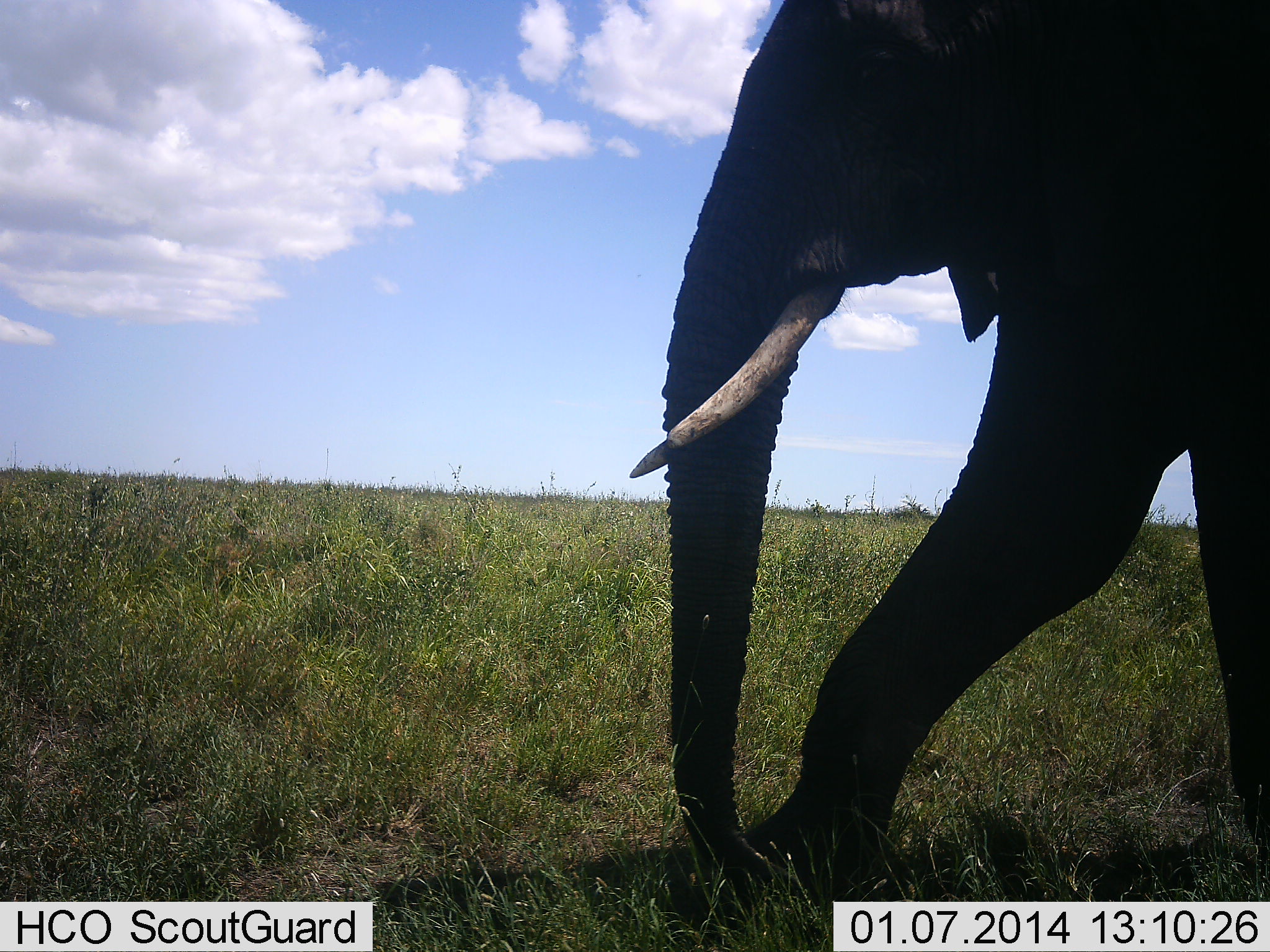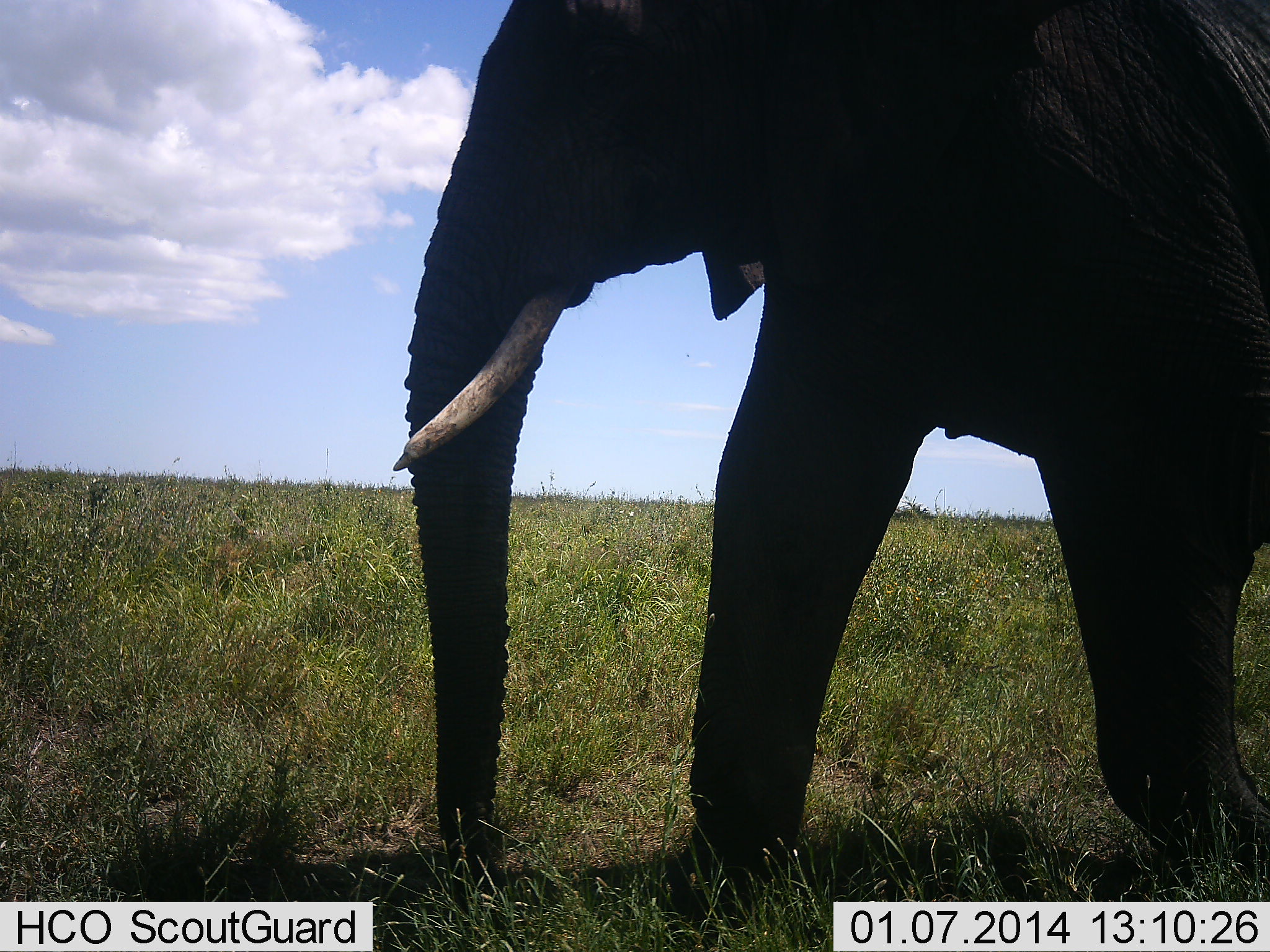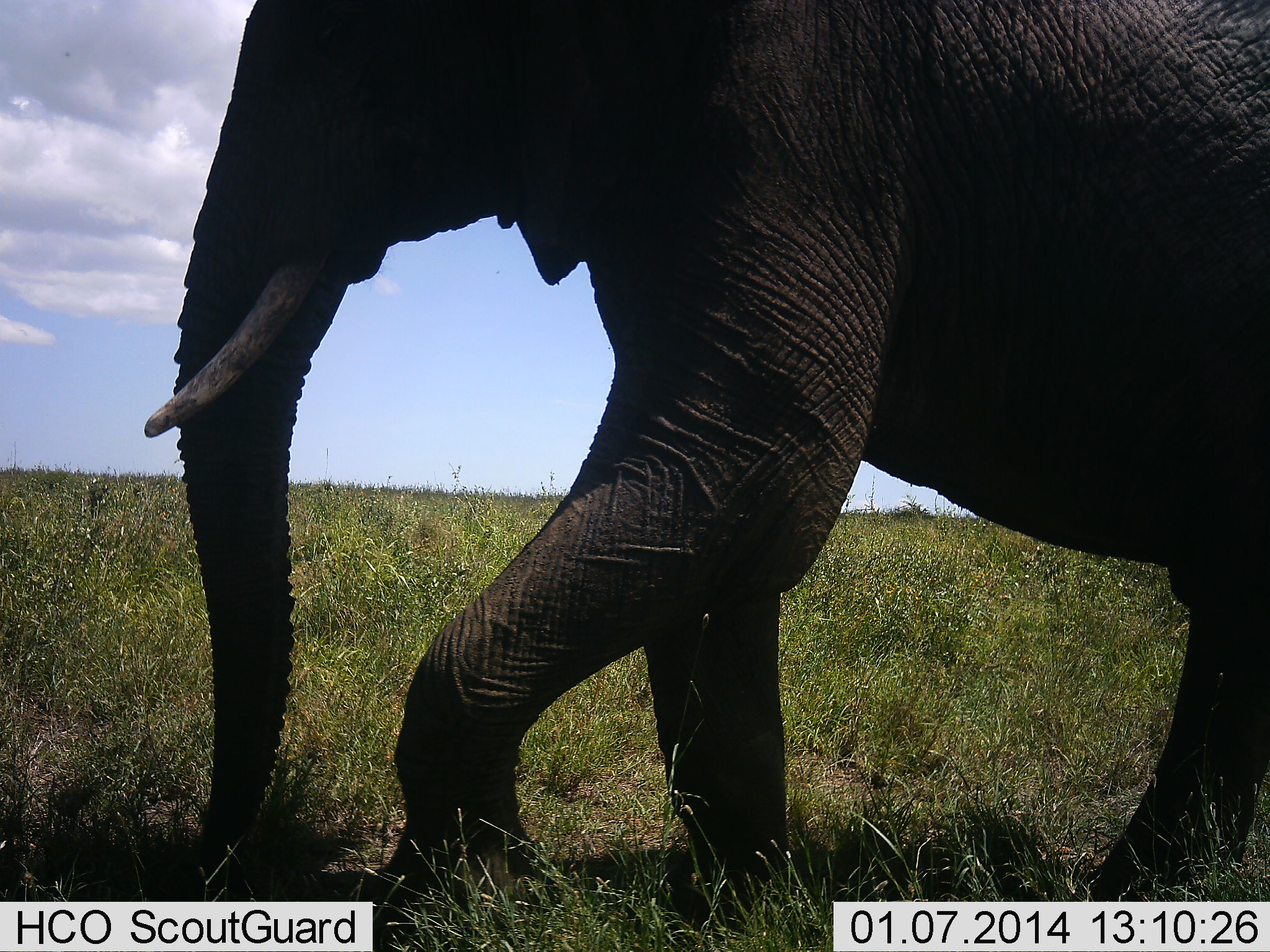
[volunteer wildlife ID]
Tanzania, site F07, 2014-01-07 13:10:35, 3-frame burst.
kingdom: Animalia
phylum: Chordata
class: Mammalia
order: Proboscidea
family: Elephantidae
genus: Loxodonta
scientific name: Loxodonta africana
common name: african bush elephant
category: elephant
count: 1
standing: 9%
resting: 0%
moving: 91%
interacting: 0%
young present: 0%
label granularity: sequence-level